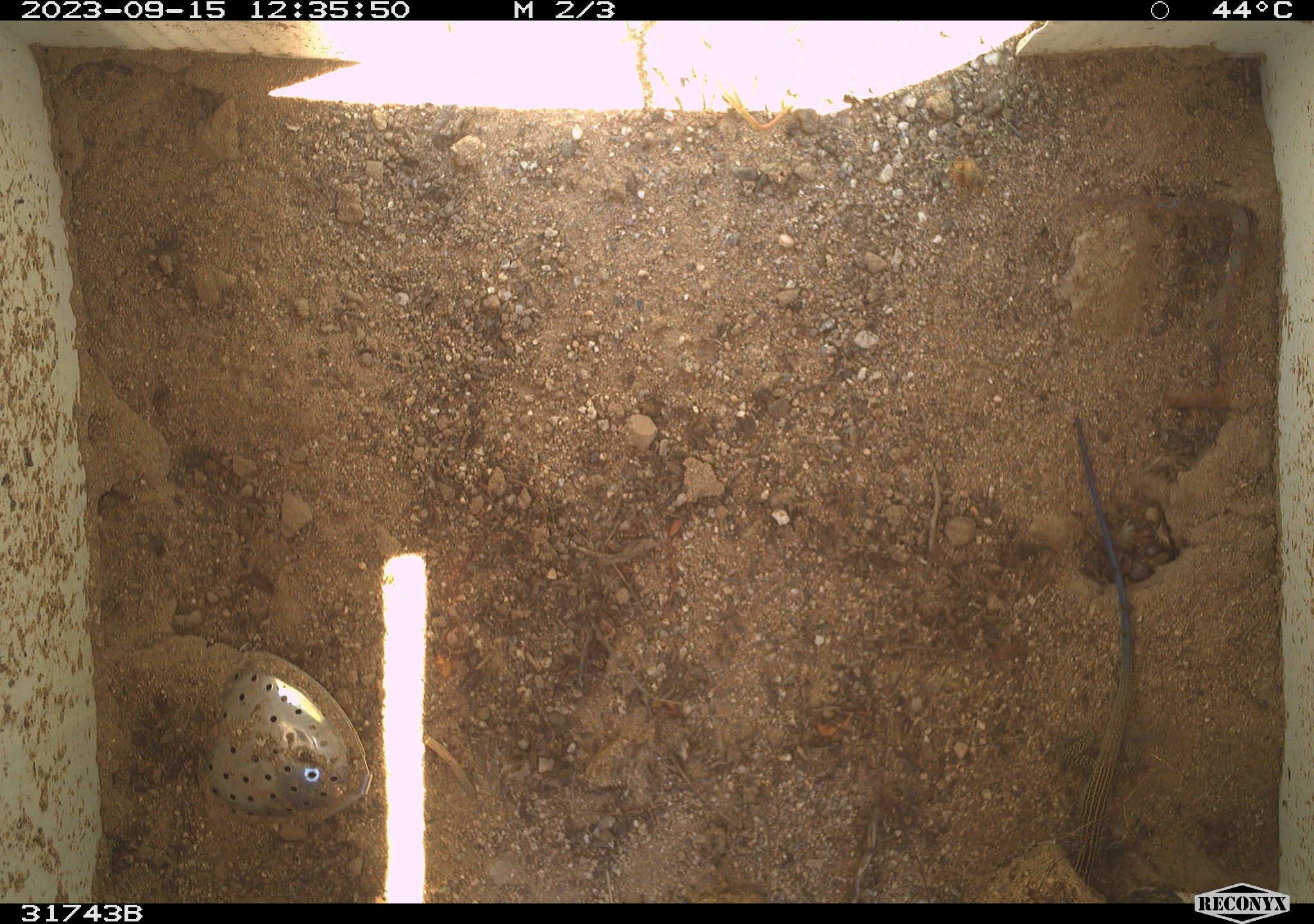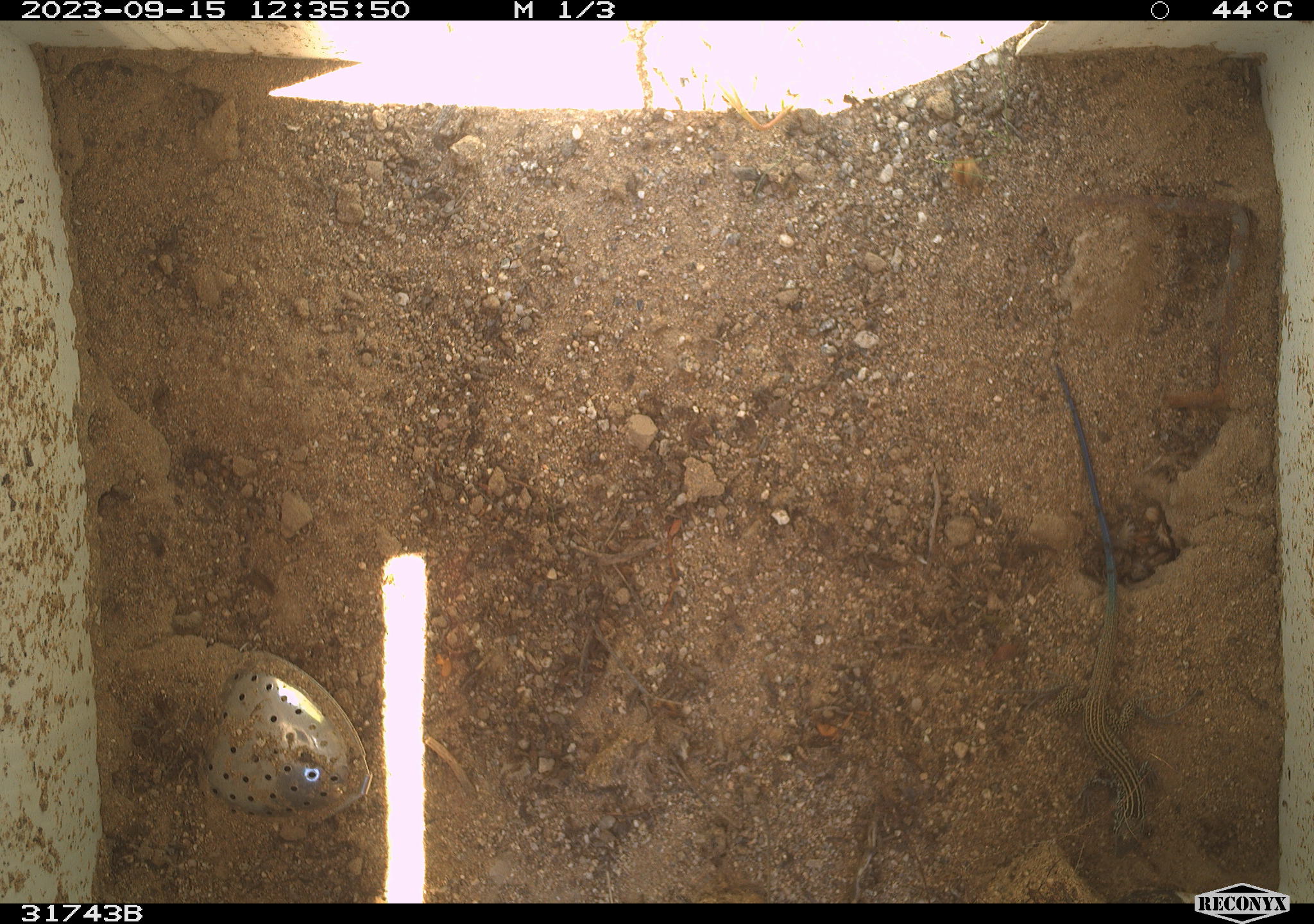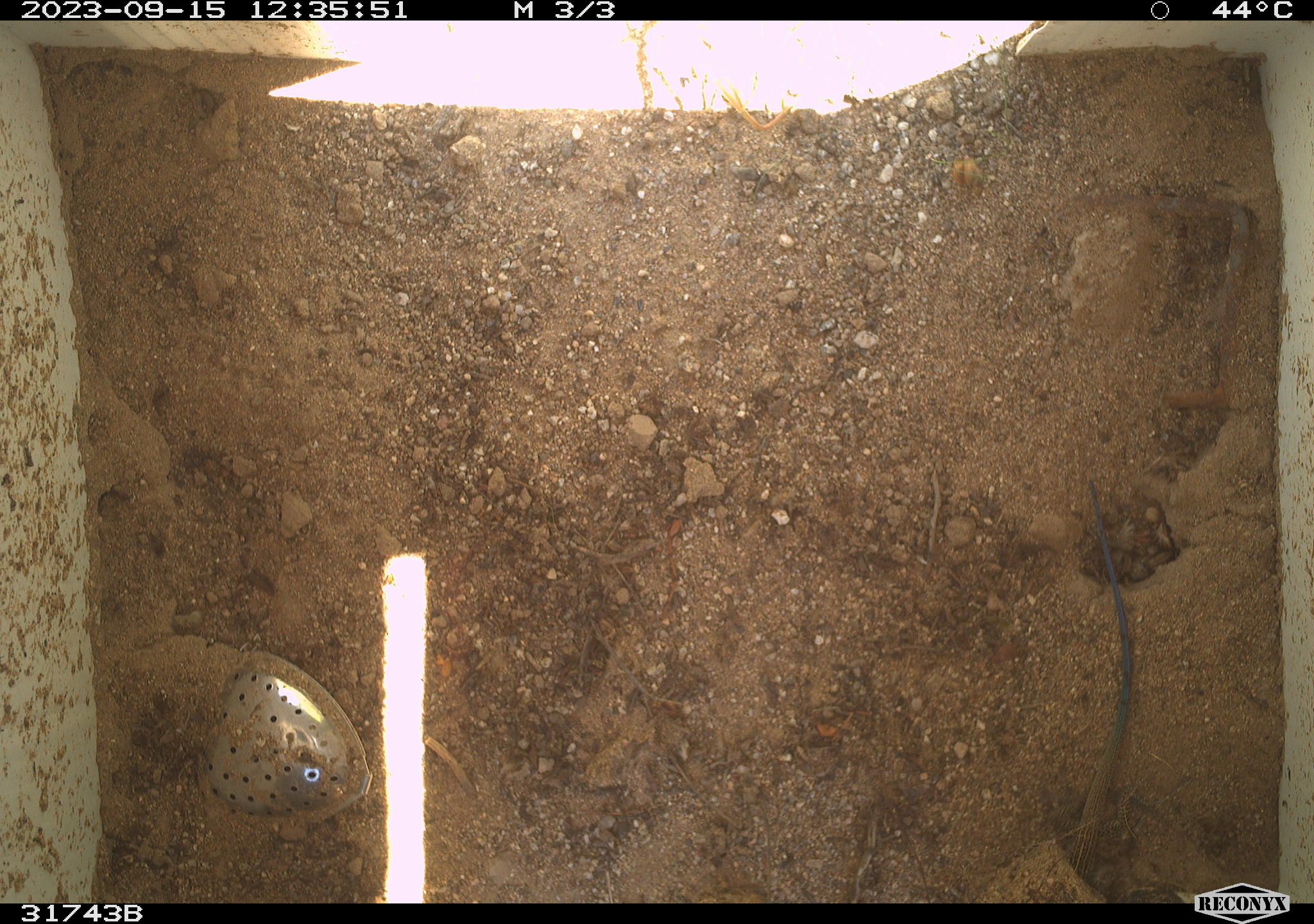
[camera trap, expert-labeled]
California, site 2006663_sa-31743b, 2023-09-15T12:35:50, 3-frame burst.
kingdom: Animalia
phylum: Chordata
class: Reptilia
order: Squamata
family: Teiidae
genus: Aspidoscelis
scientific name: Aspidoscelis tigris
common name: western whiptail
Western whiptail (Aspidoscelis tigris).